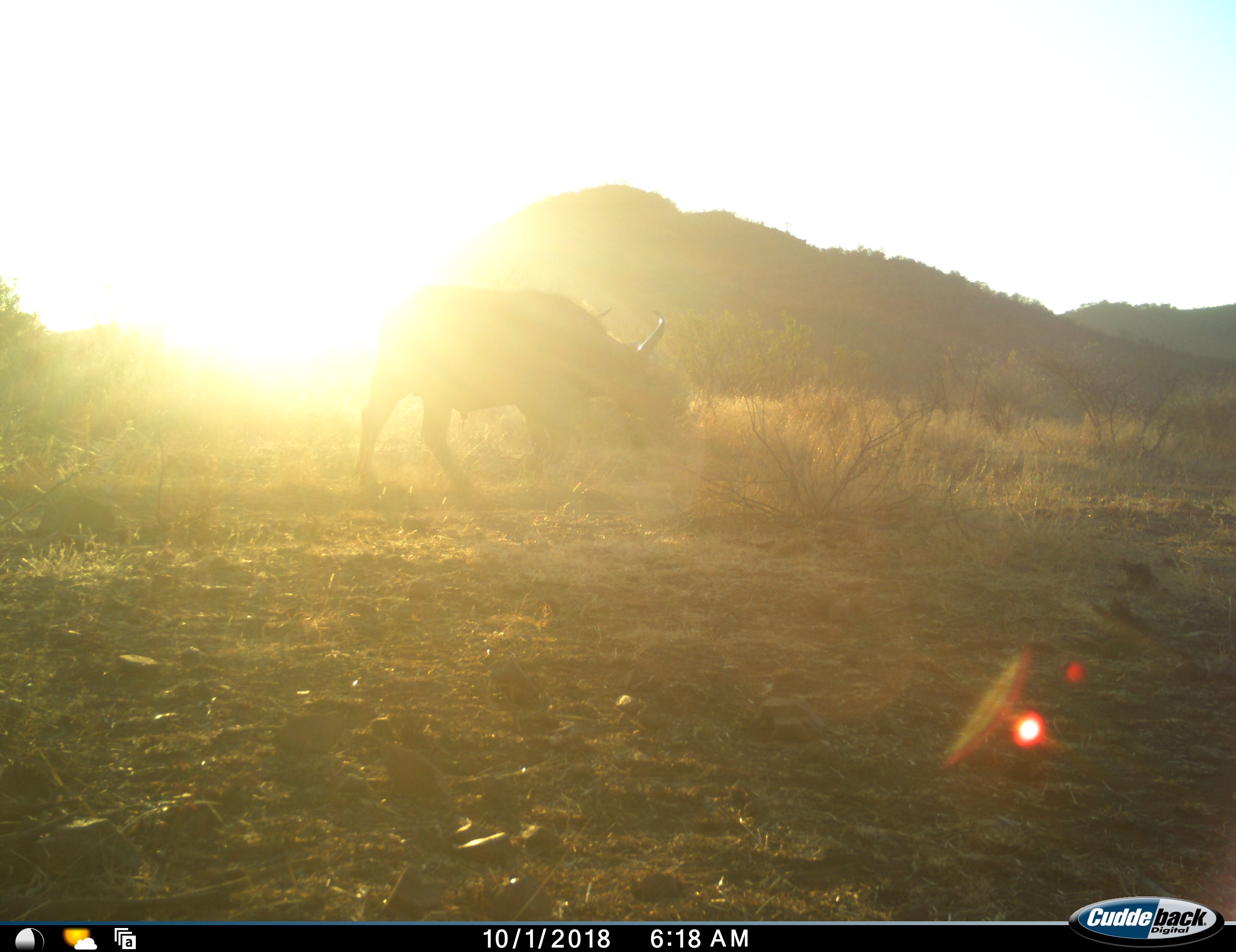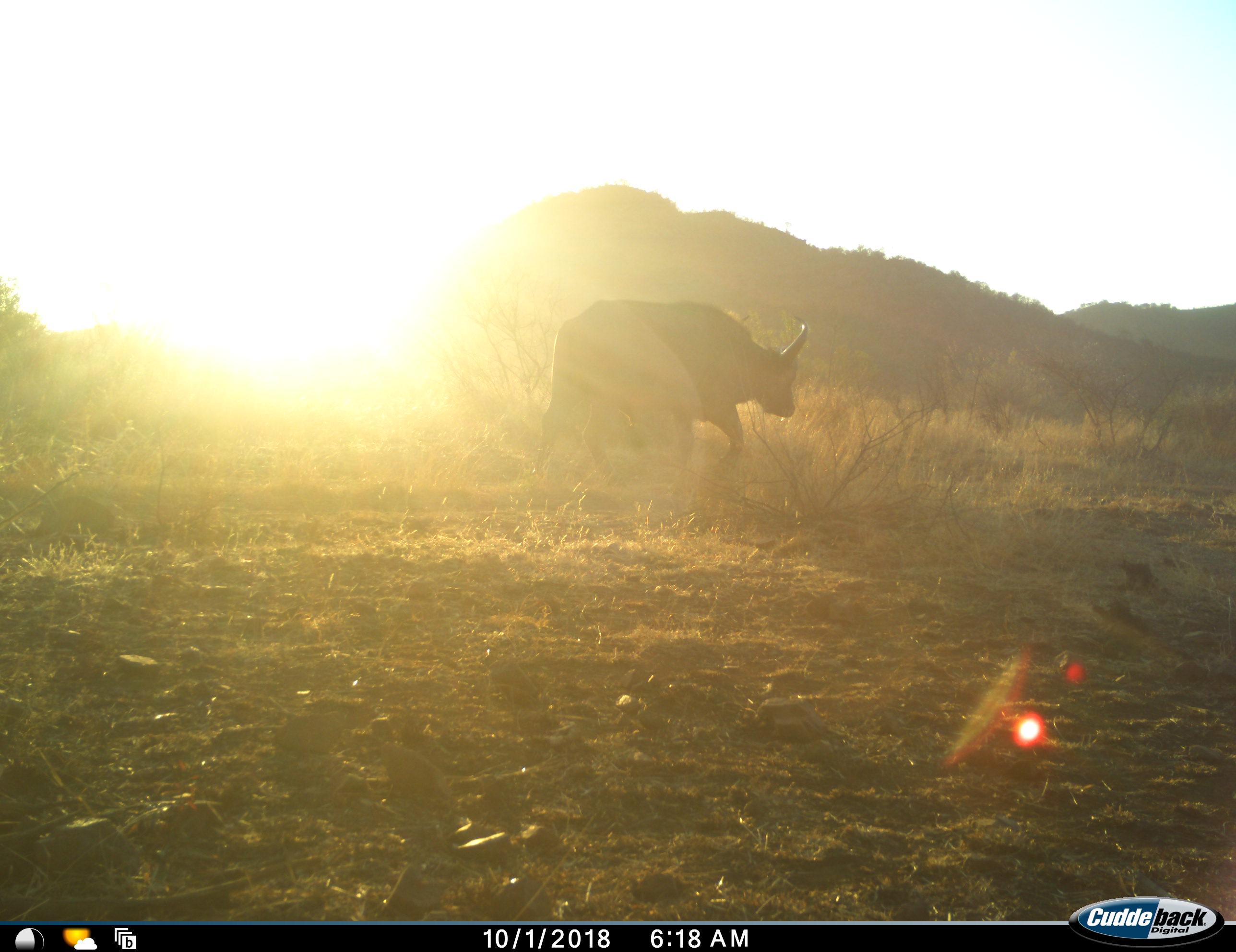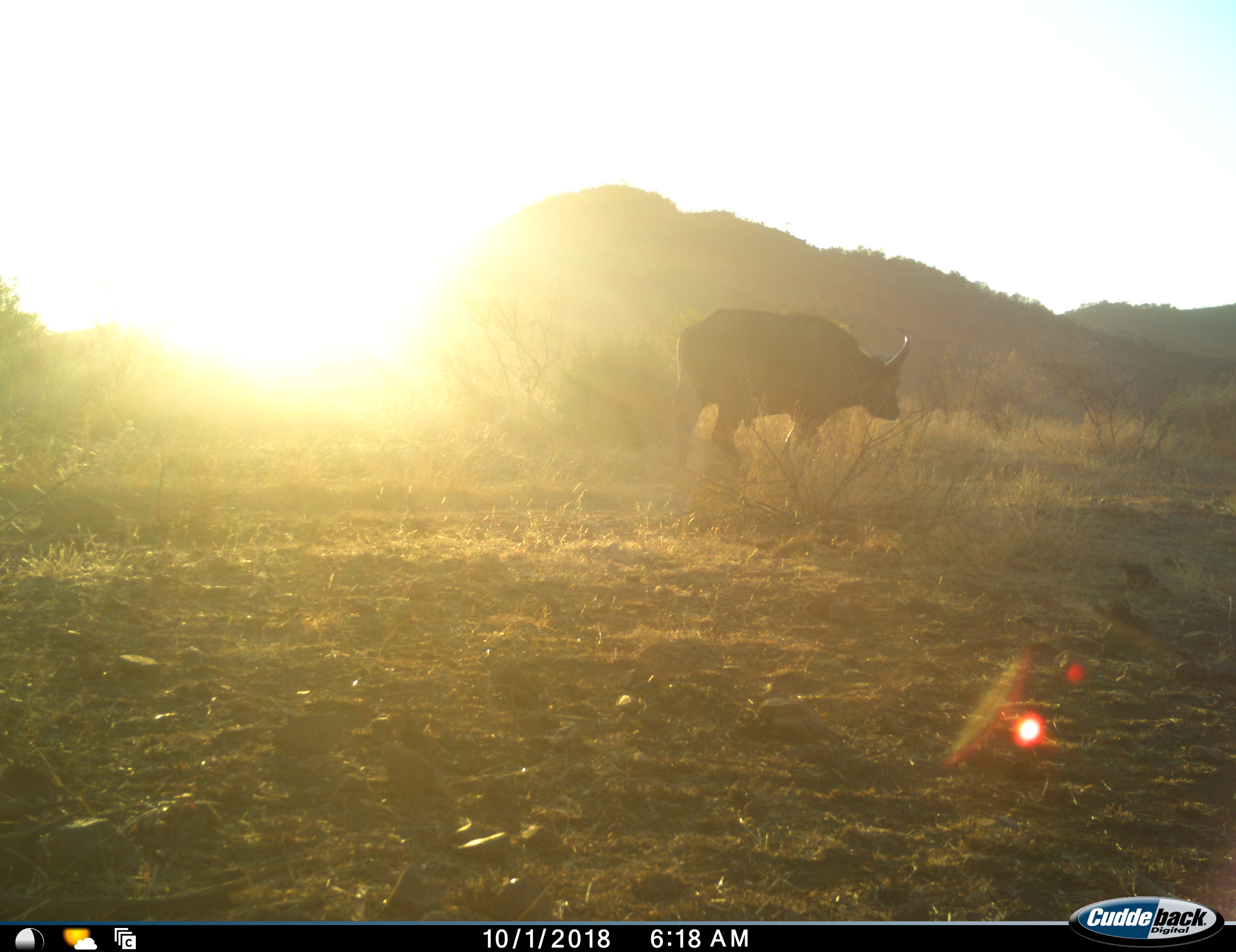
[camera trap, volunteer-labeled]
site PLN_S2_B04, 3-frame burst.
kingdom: Animalia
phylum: Chordata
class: Mammalia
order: Artiodactyla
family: Bovidae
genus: Syncerus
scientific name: Syncerus caffer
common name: african buffalo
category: buffalo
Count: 1.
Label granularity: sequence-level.